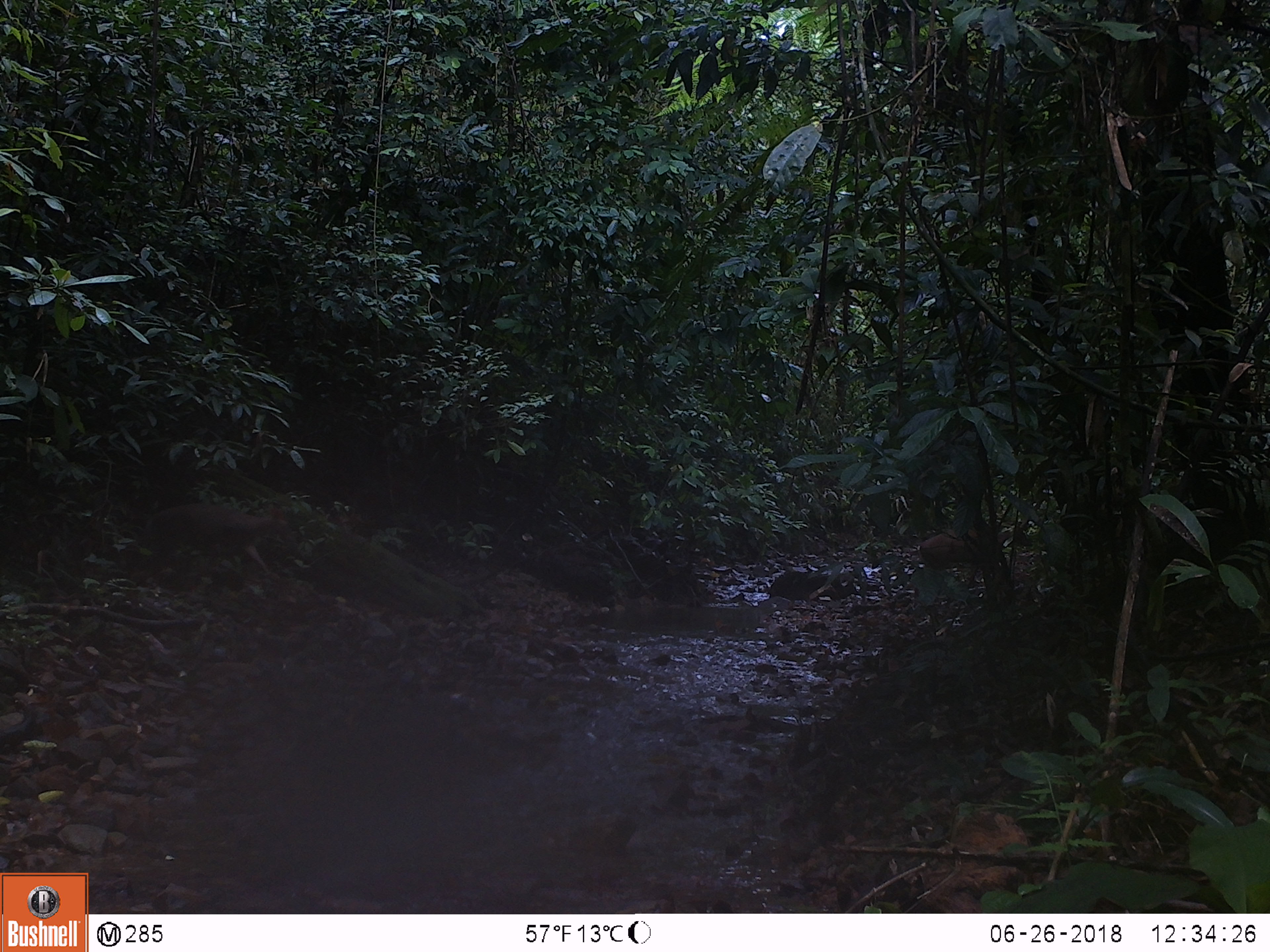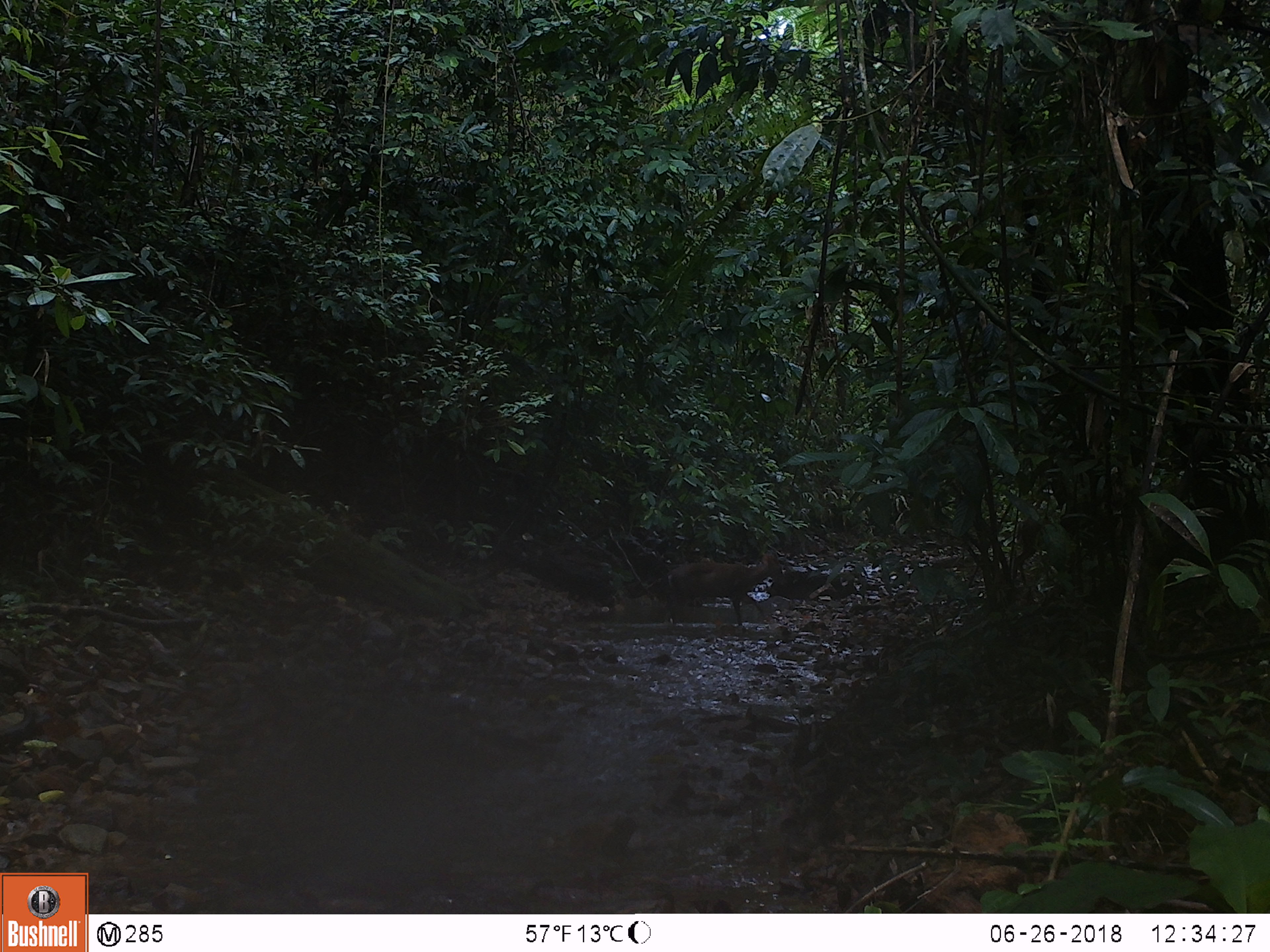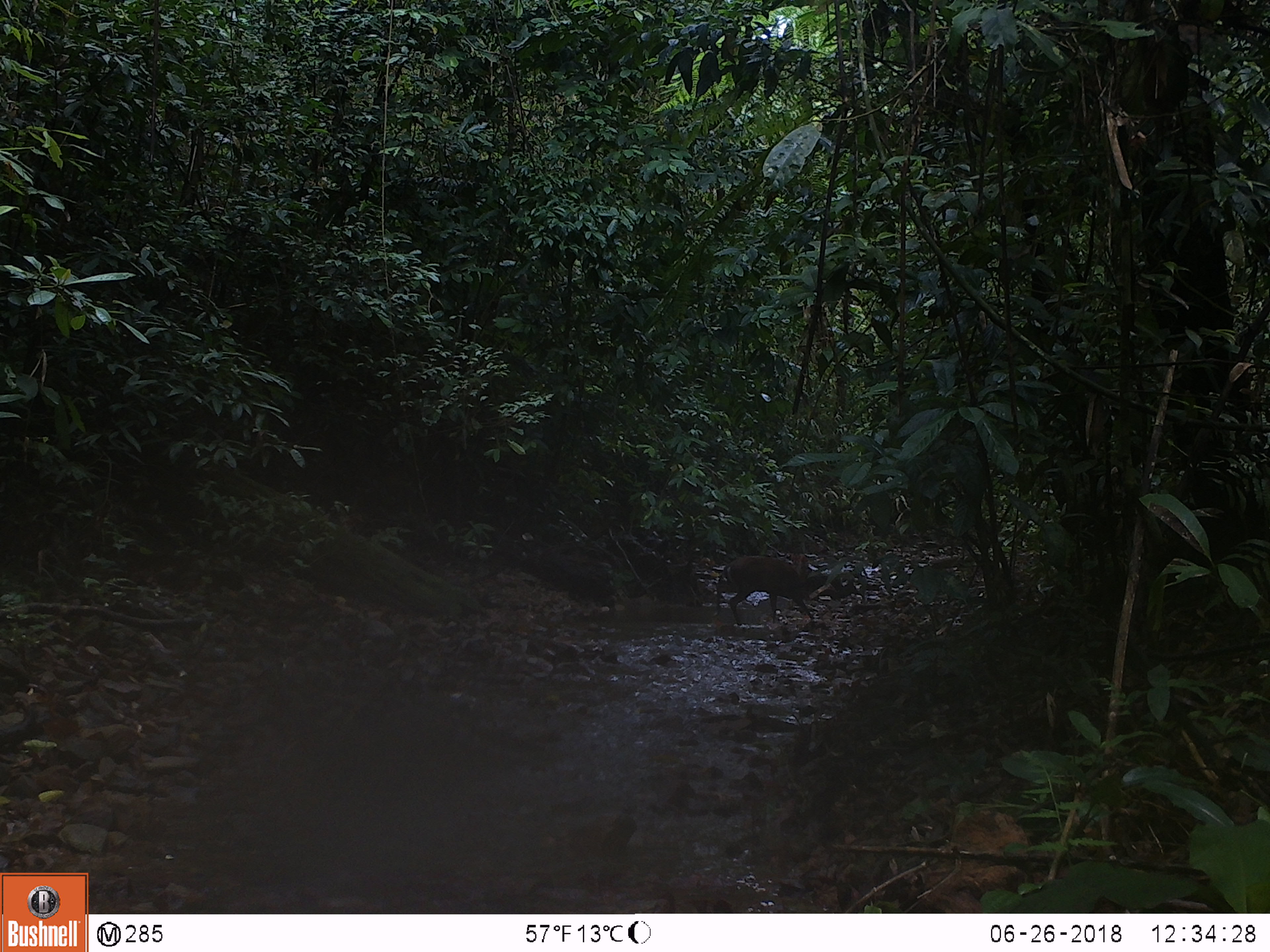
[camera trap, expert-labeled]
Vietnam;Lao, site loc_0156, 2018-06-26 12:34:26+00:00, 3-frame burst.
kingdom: Animalia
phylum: Chordata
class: Mammalia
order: Artiodactyla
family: Cervidae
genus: Muntiacus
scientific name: Muntiacus rooseveltorum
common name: roosevelt's muntjac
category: roosevelts muntjac group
Roosevelts muntjac group (roosevelt's muntjac) (Muntiacus rooseveltorum). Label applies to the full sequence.